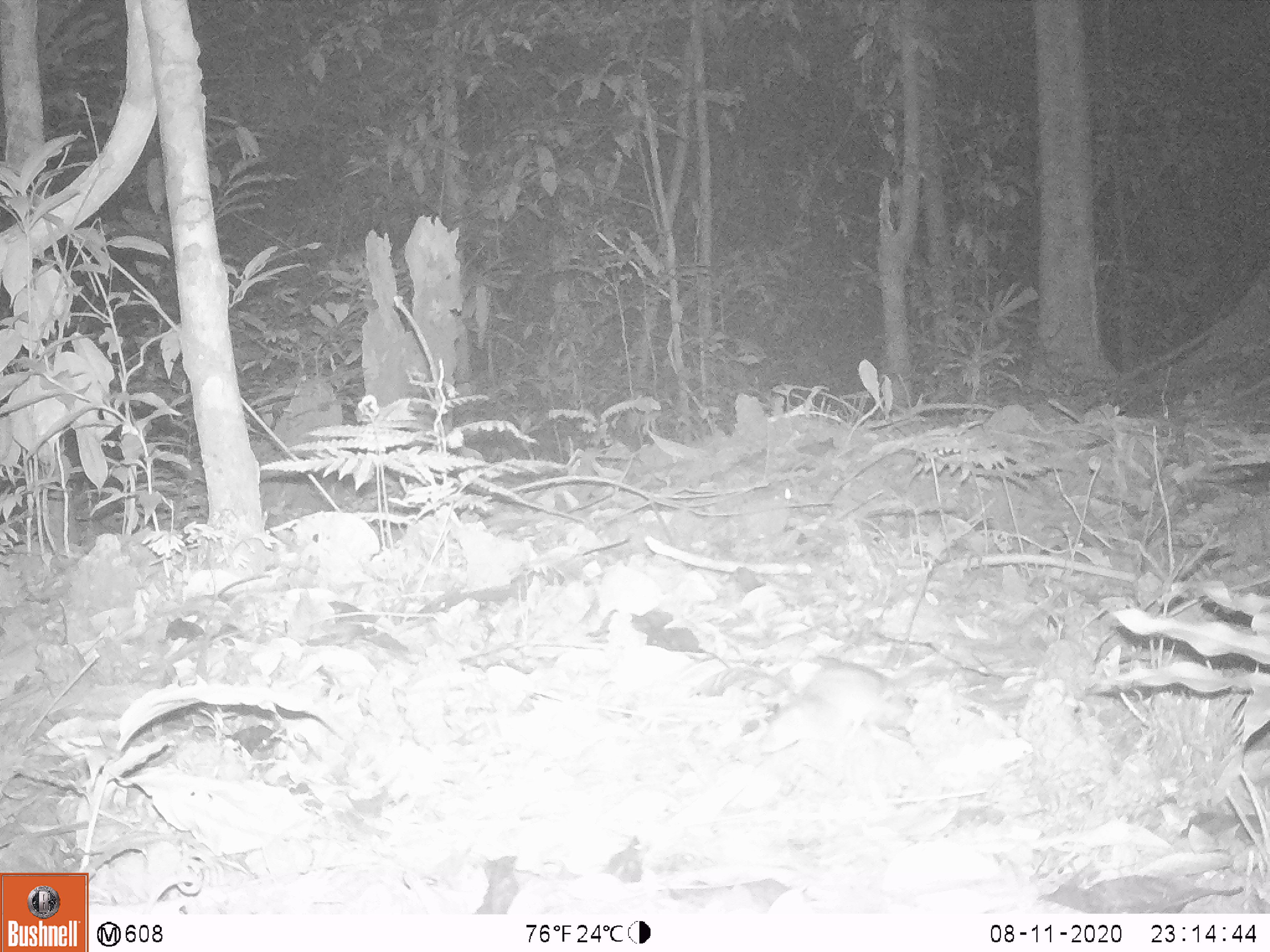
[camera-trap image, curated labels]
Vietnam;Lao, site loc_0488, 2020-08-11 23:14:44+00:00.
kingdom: Animalia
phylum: Chordata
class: Mammalia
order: Rodentia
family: Muridae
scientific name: Muridae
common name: old-world mice and rats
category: unidentified murid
Unidentified murid (old-world mice and rats) (Muridae). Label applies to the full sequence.